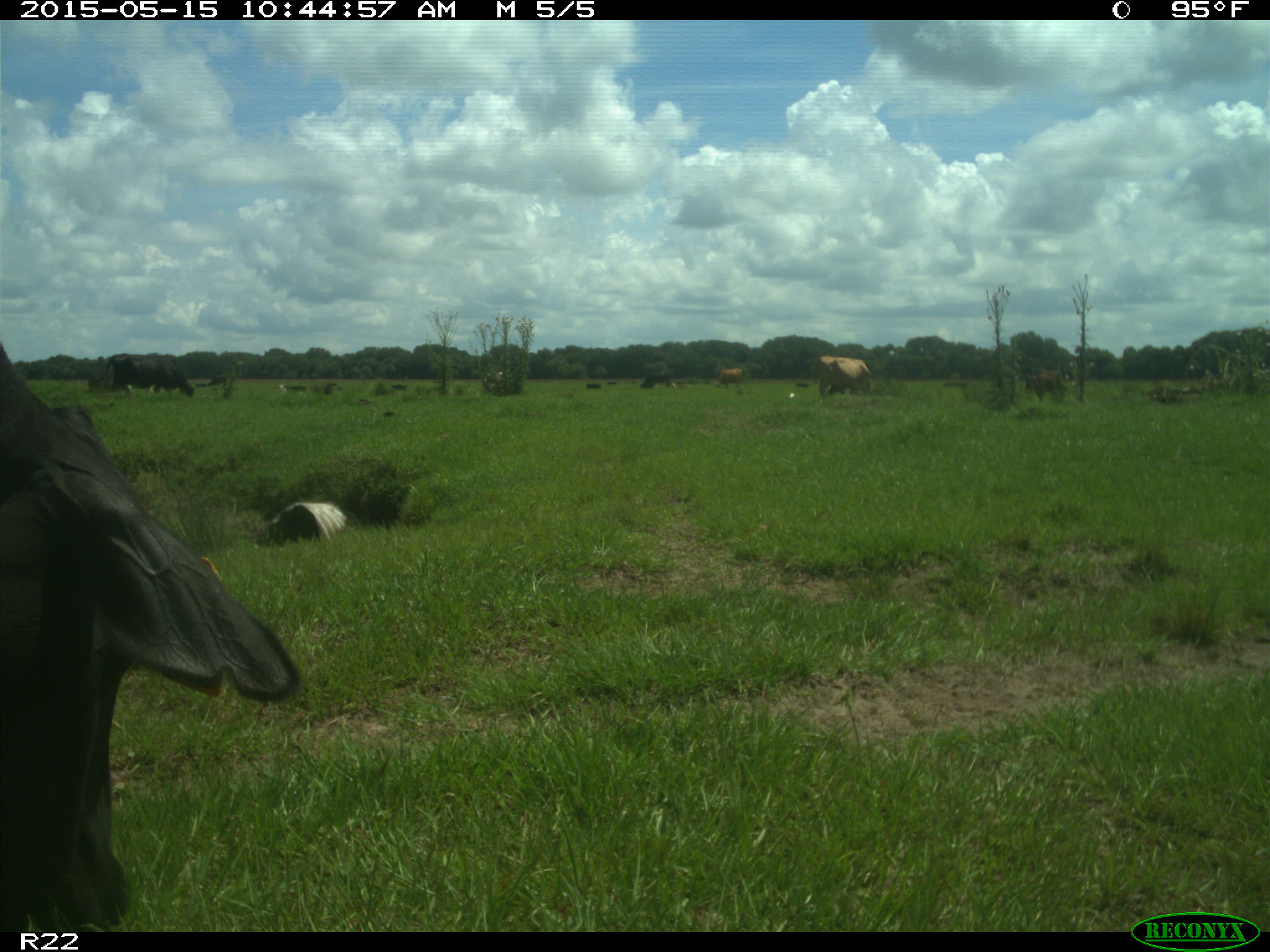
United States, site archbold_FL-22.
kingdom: Animalia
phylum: Chordata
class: Mammalia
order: Artiodactyla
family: Bovidae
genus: Bos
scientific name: Bos taurus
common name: domestic cow